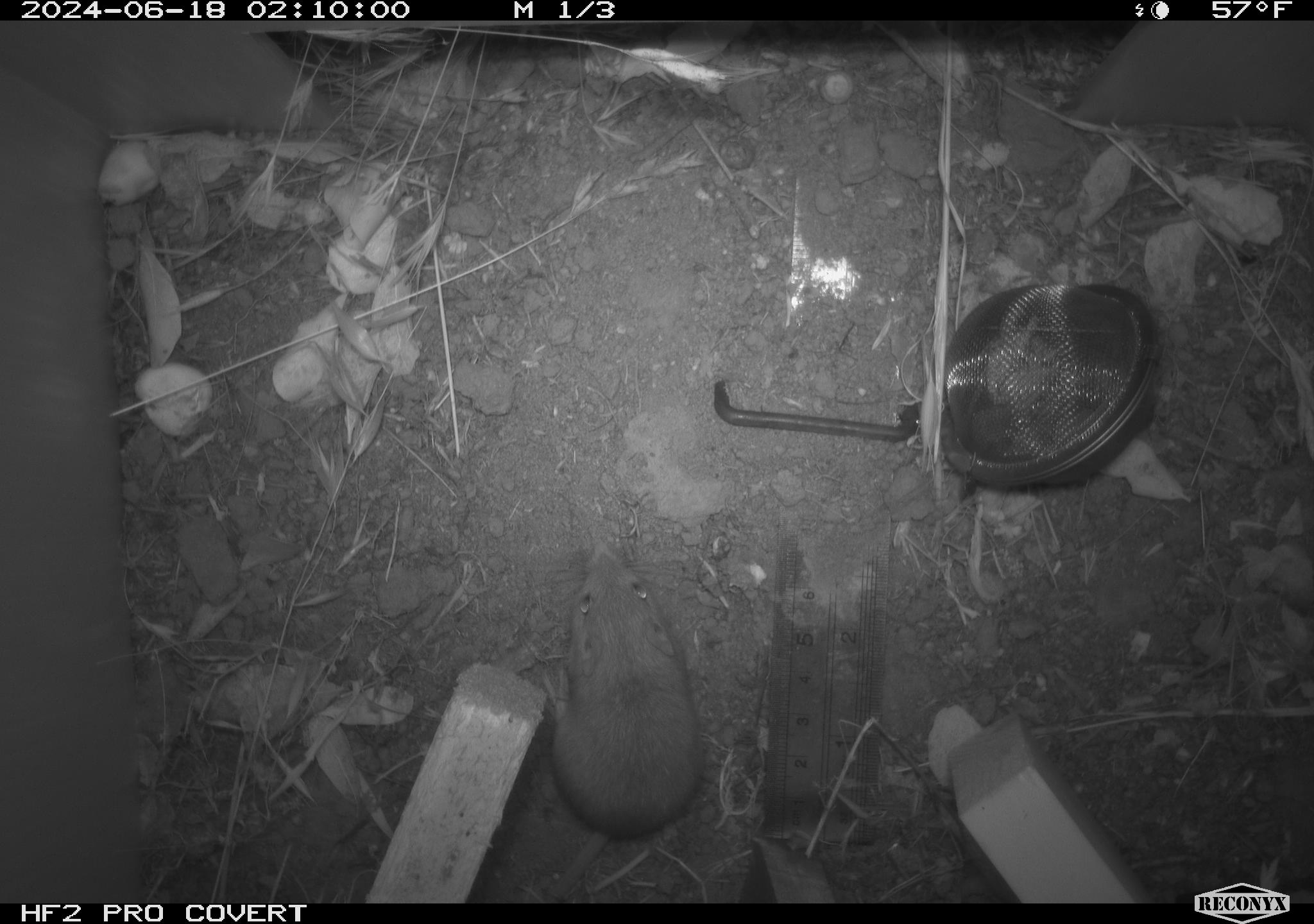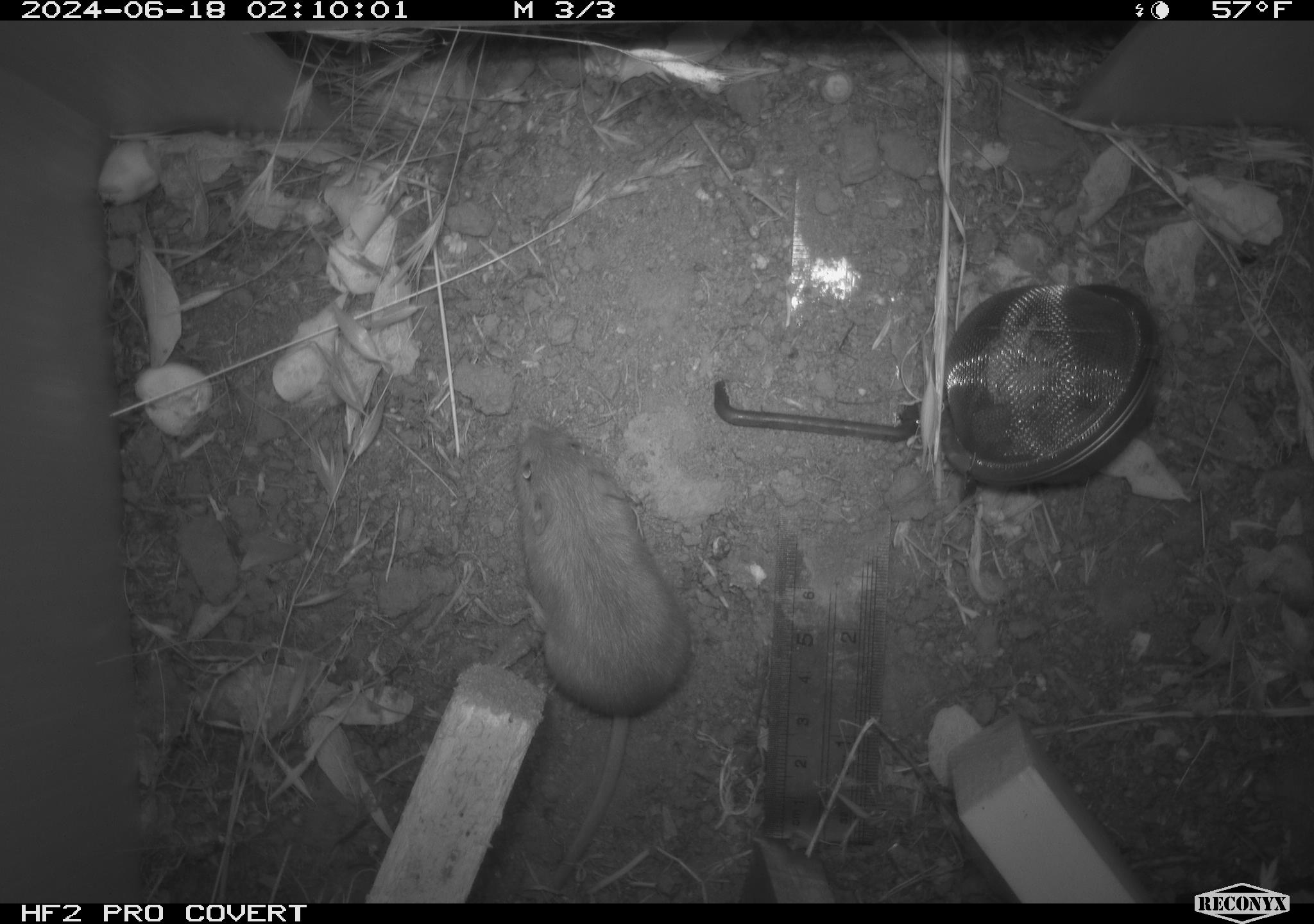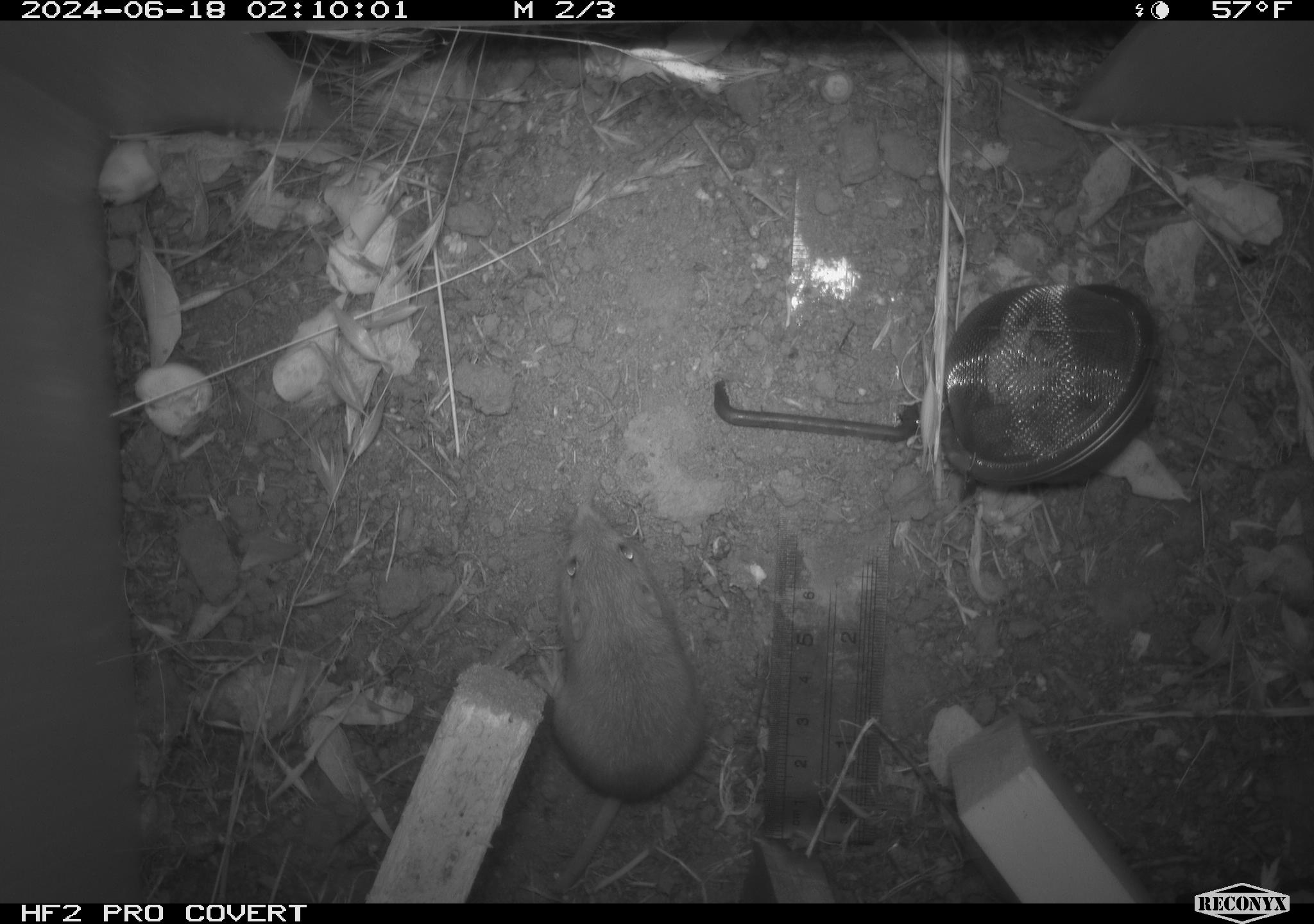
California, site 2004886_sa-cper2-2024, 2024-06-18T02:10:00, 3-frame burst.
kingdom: Animalia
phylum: Chordata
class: Mammalia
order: Rodentia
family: Heteromyidae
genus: Dipodomys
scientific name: Dipodomys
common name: kangaroo rats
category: dipodomys species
Dipodomys species (kangaroo rats) (Dipodomys).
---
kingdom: Animalia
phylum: Chordata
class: Mammalia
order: Rodentia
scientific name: Rodentia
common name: rodent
Rodent (Rodentia).